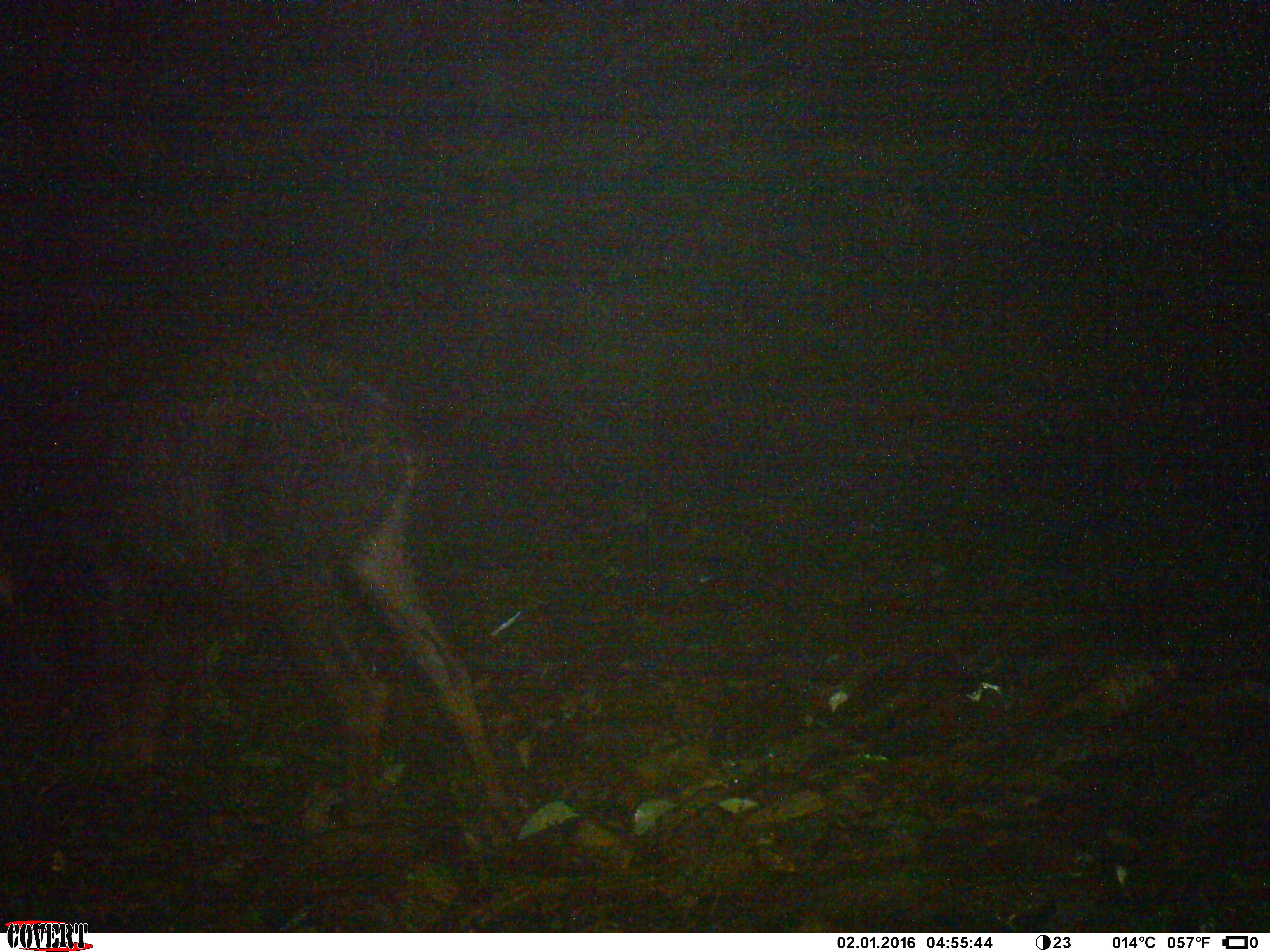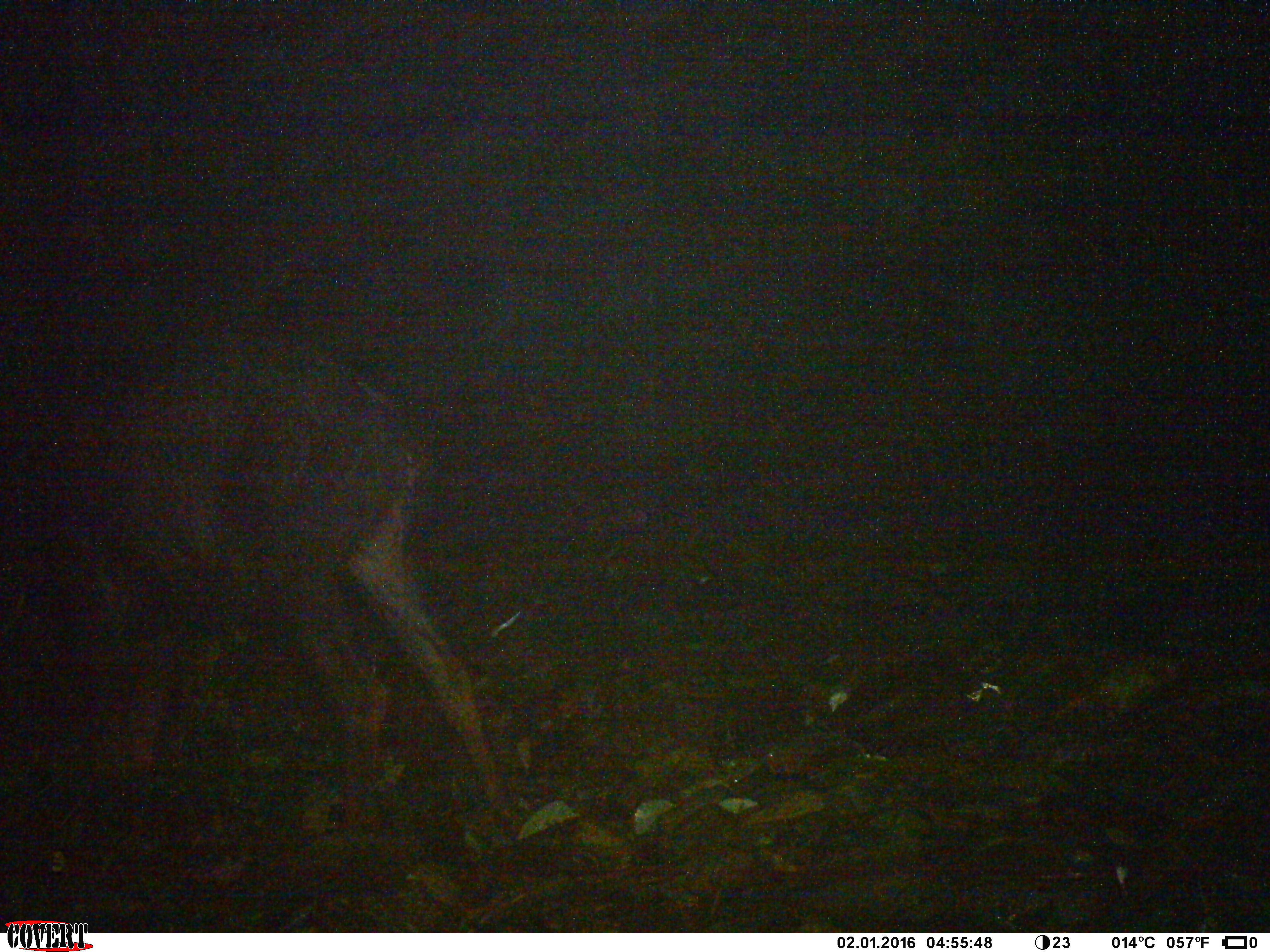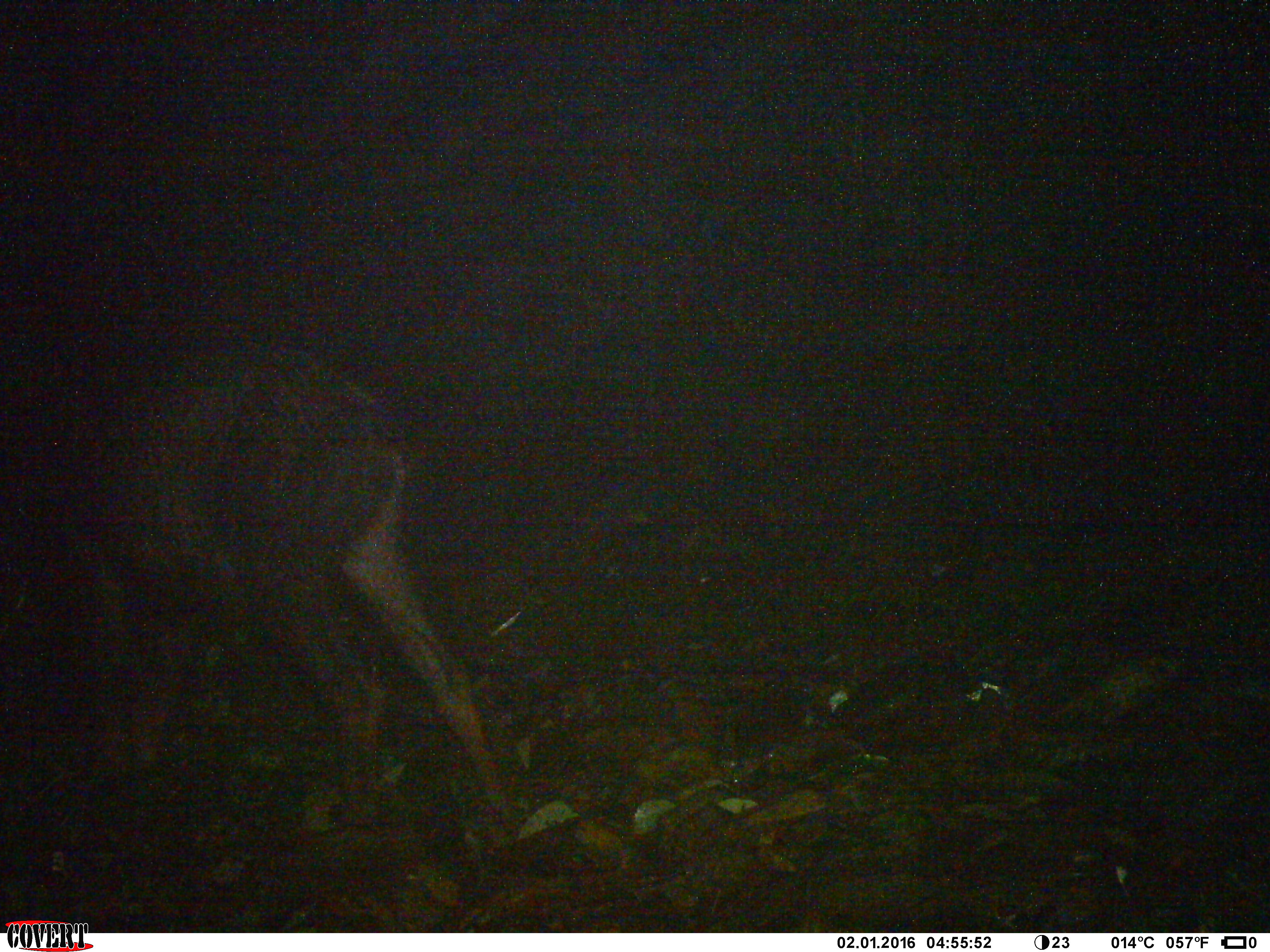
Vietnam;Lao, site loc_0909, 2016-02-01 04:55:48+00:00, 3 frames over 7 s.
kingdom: Animalia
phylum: Chordata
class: Mammalia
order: Artiodactyla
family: Bovidae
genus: Capricornis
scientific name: Capricornis sumatraensis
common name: chinese serow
Chinese serow (Capricornis sumatraensis). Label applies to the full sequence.